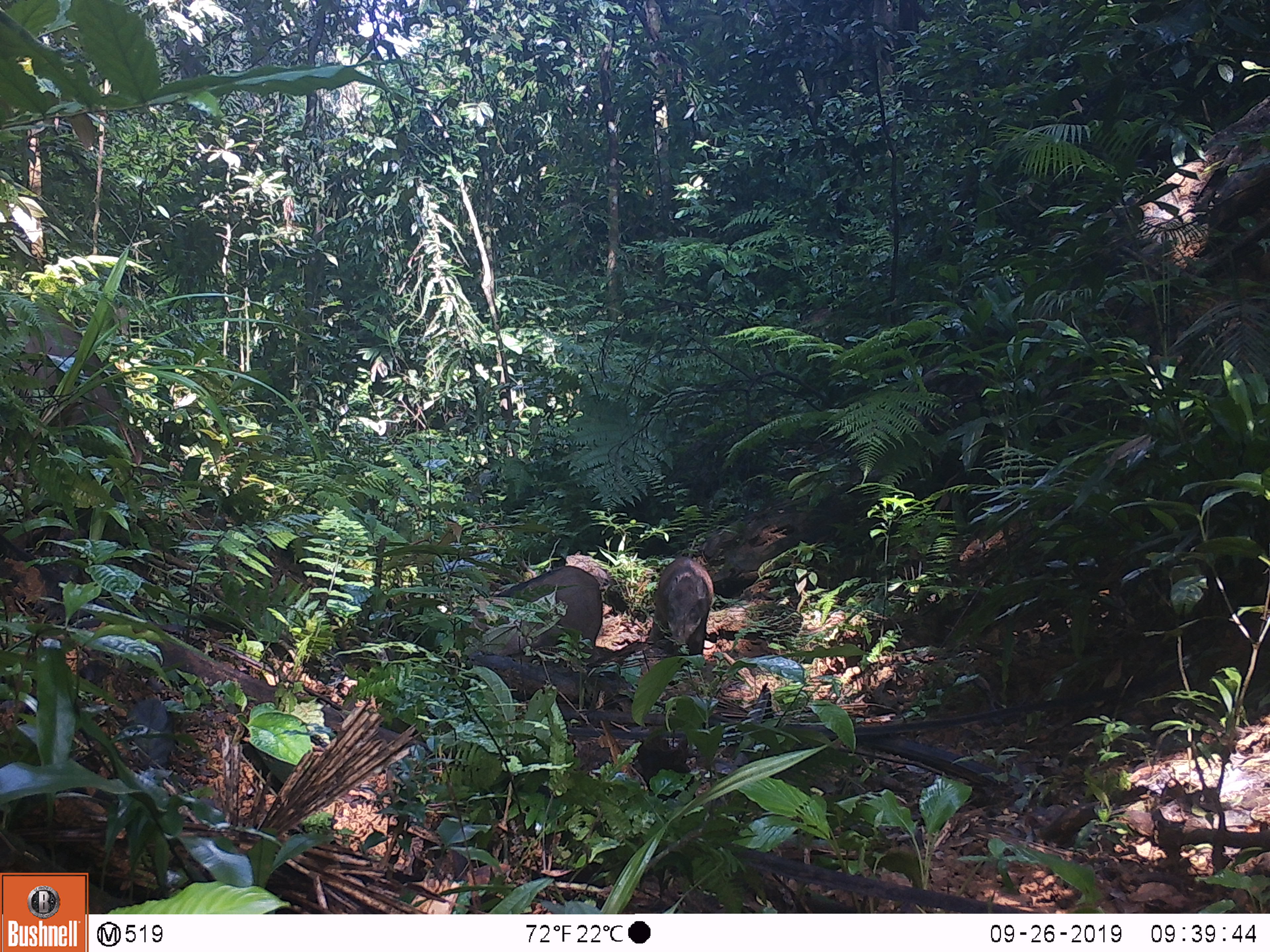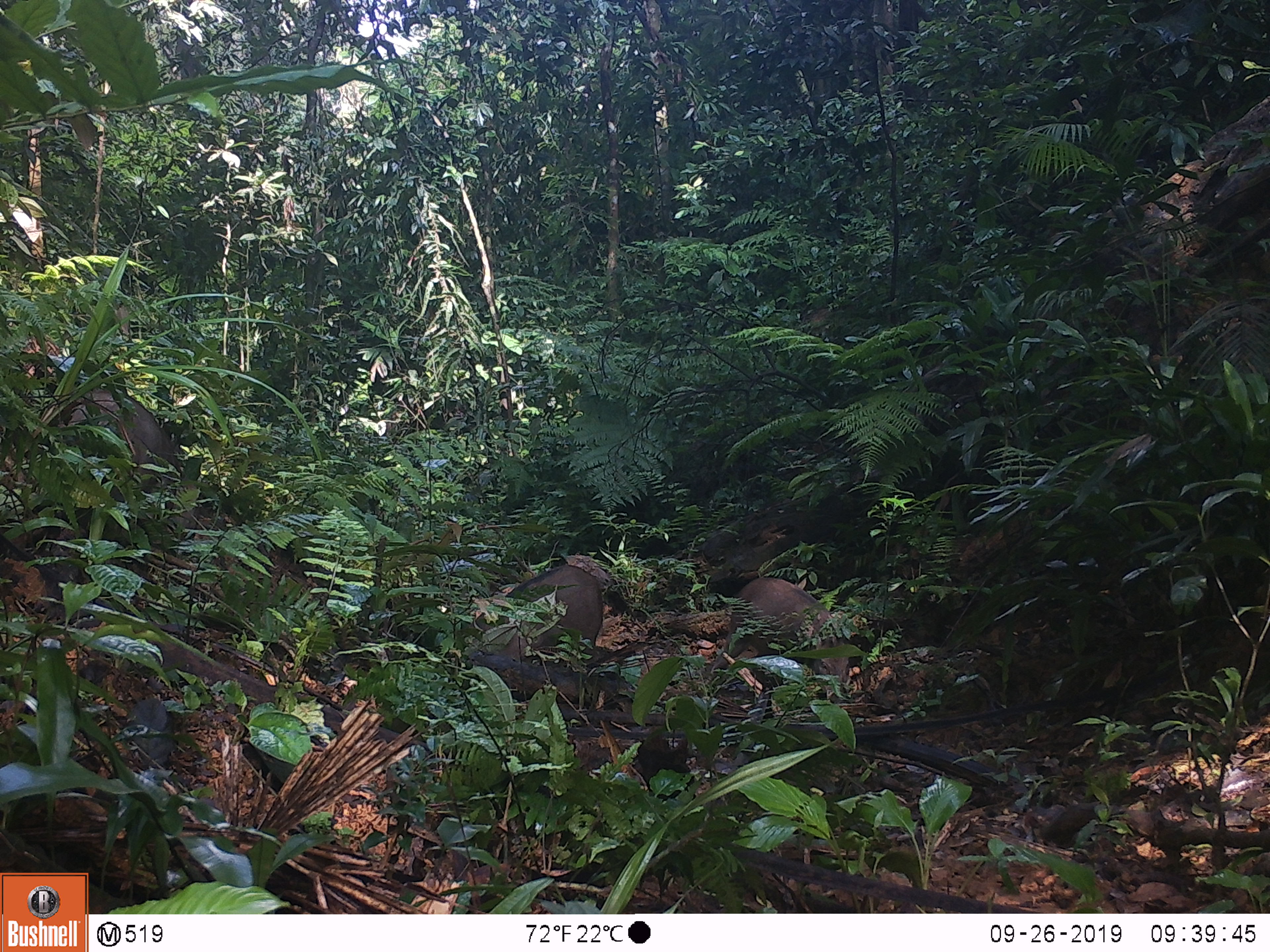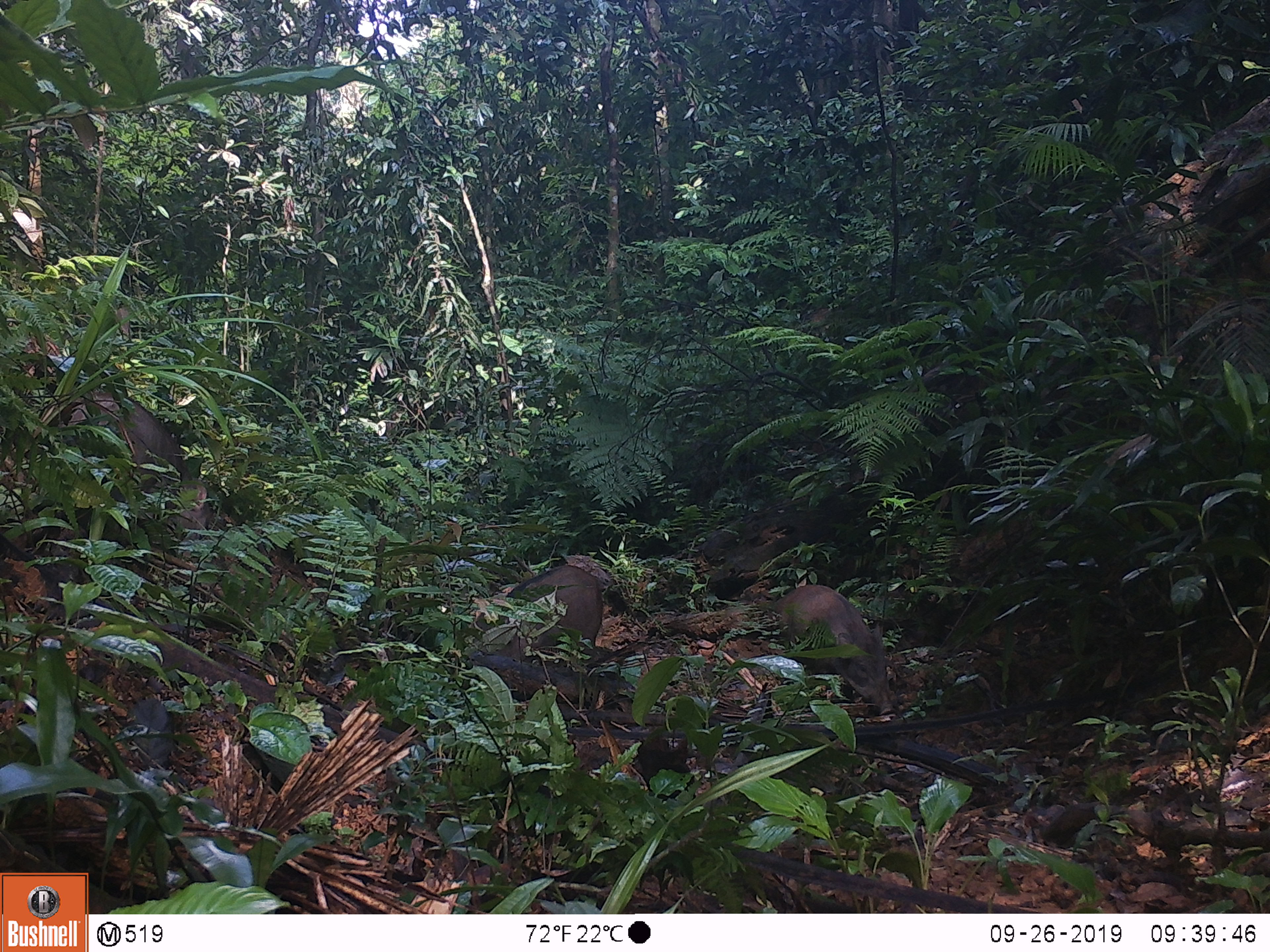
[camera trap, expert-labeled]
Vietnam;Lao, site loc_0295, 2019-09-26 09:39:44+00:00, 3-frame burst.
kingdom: Animalia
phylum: Chordata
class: Mammalia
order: Artiodactyla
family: Suidae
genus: Sus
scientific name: Sus scrofa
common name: eurasian wild pig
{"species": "eurasian wild pig (Sus scrofa)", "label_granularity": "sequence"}